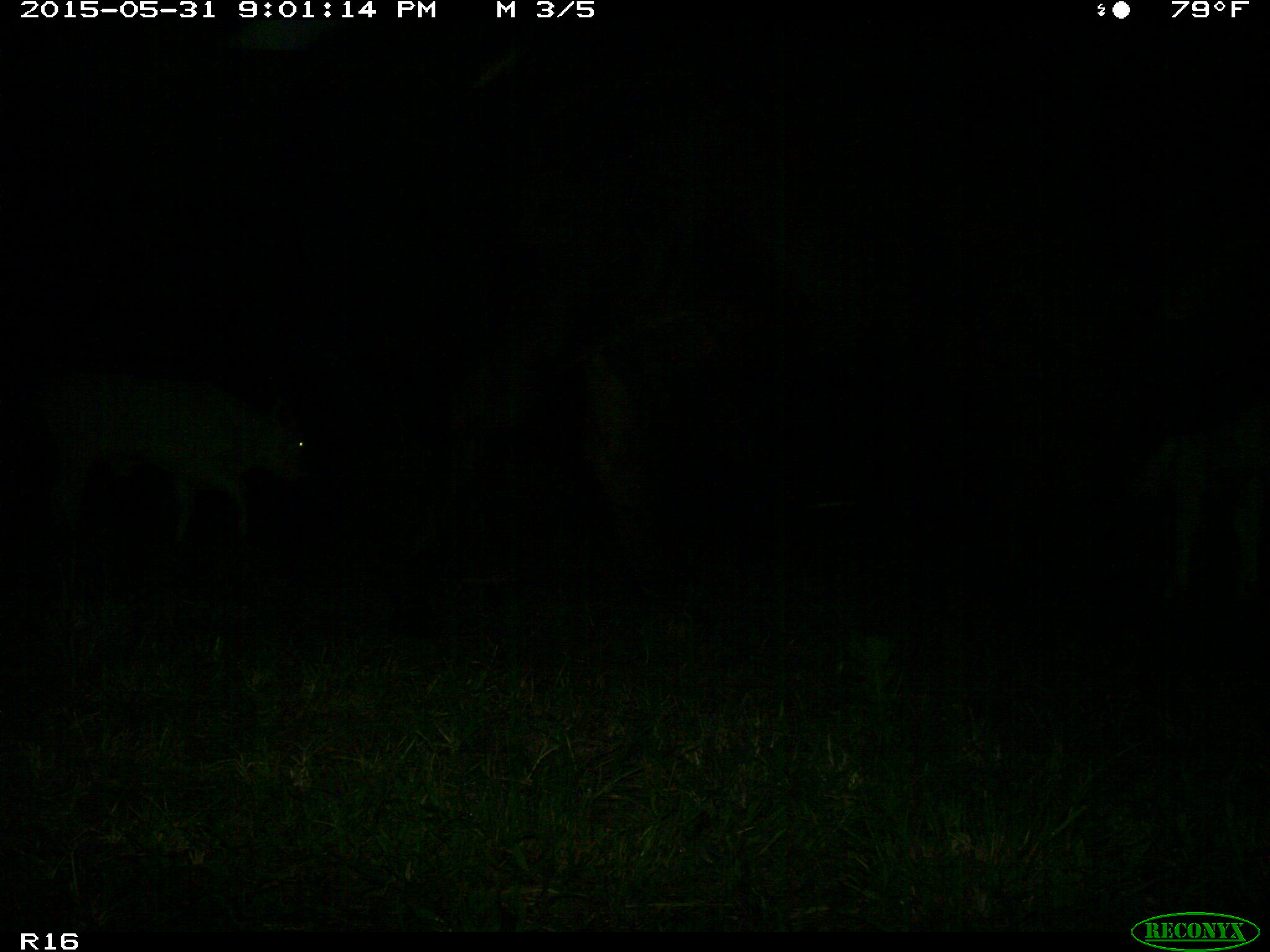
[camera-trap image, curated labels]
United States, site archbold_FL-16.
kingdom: Animalia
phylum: Chordata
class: Mammalia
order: Artiodactyla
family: Bovidae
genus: Bos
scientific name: Bos taurus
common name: domestic cow